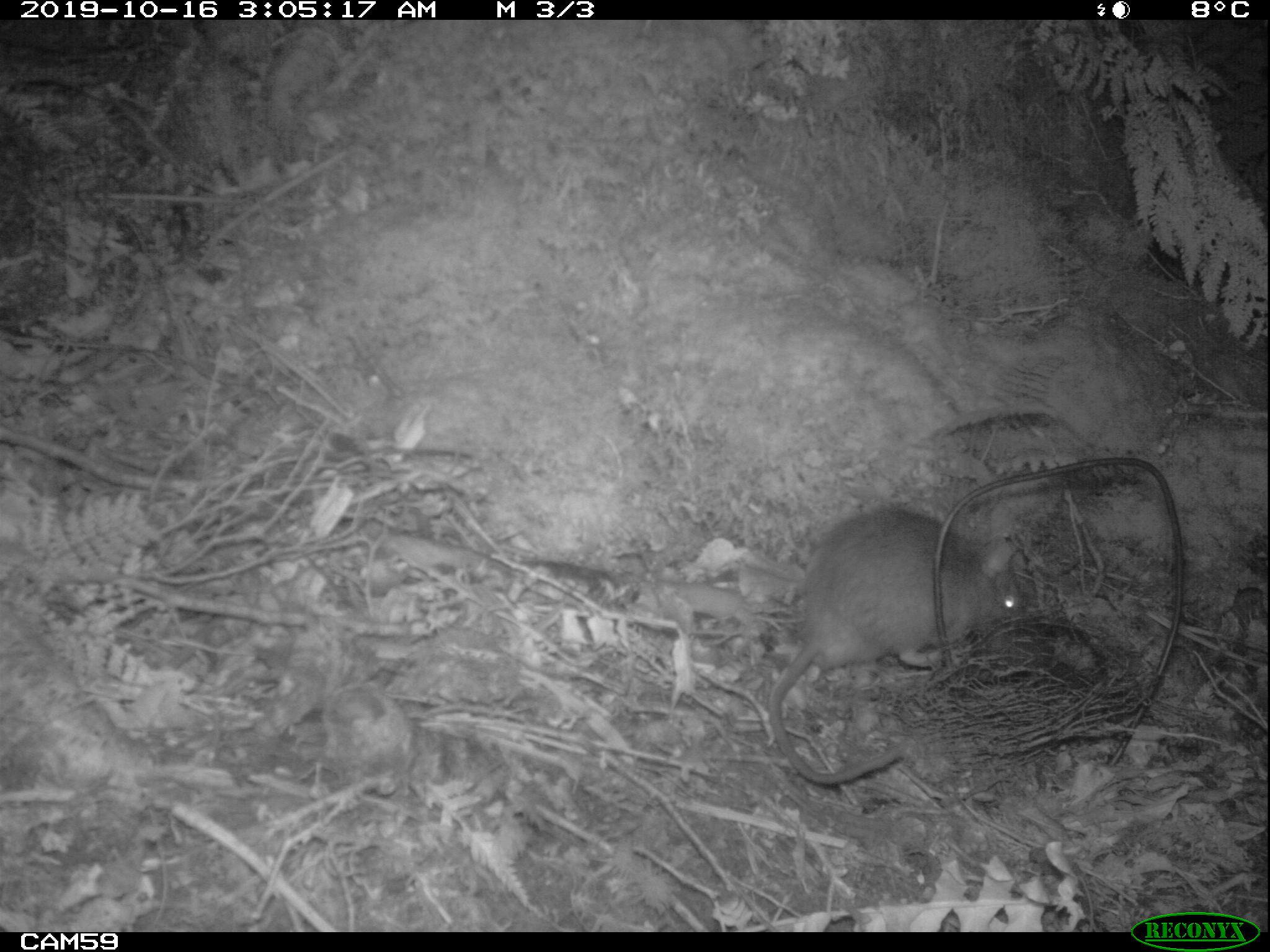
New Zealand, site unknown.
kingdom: Animalia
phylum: Chordata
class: Mammalia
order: Rodentia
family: Muridae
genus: Rattus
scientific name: Rattus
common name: rat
Rat (Rattus).